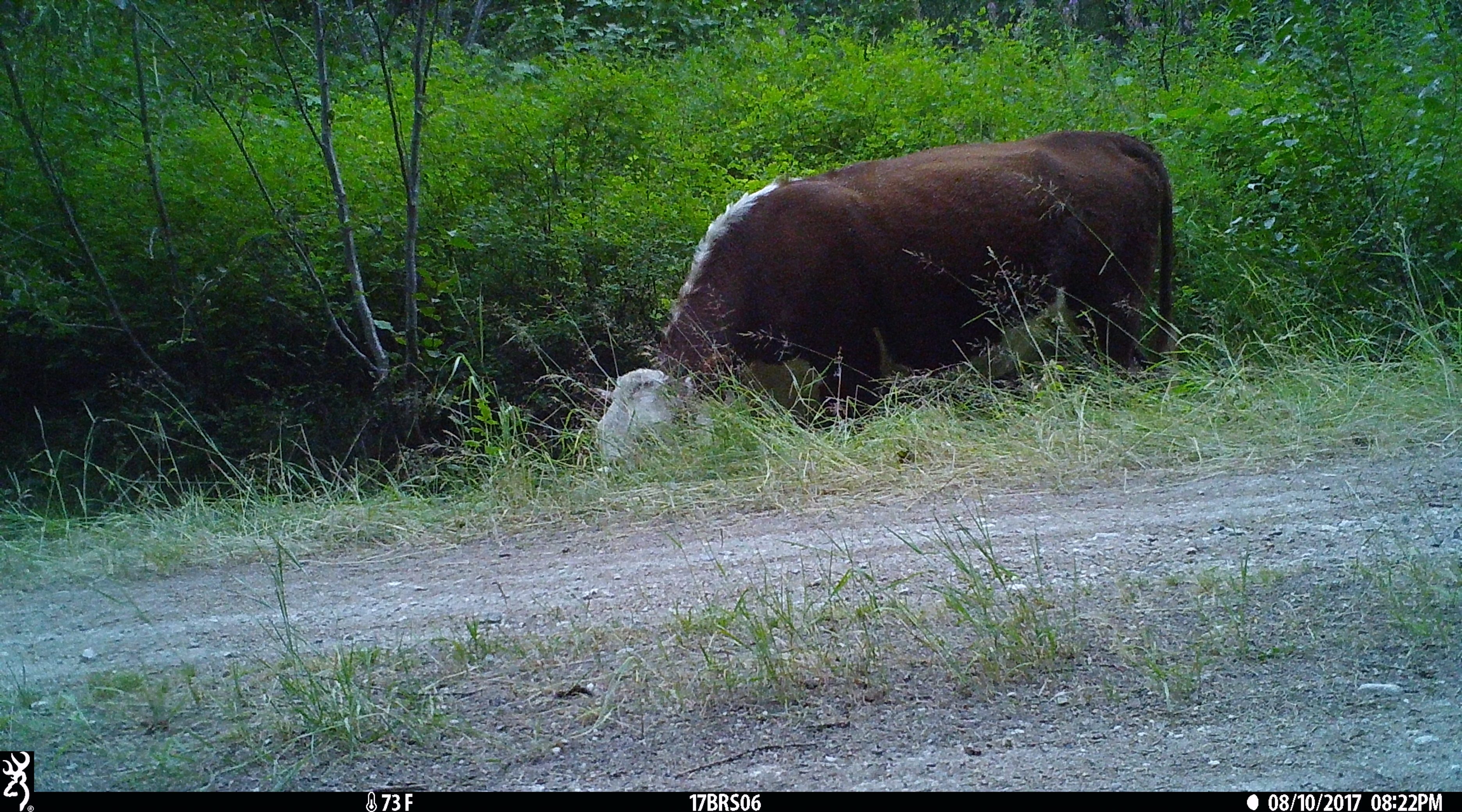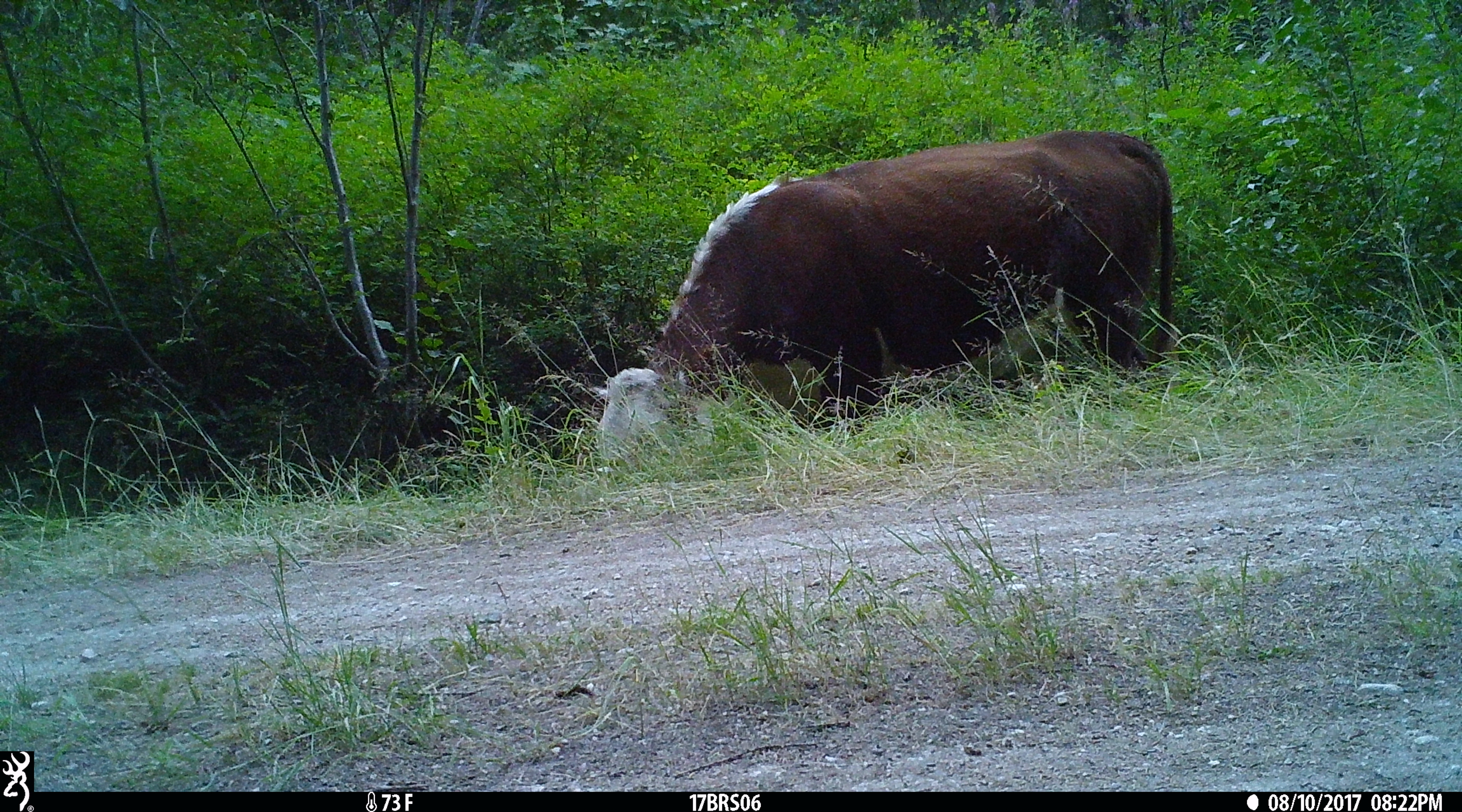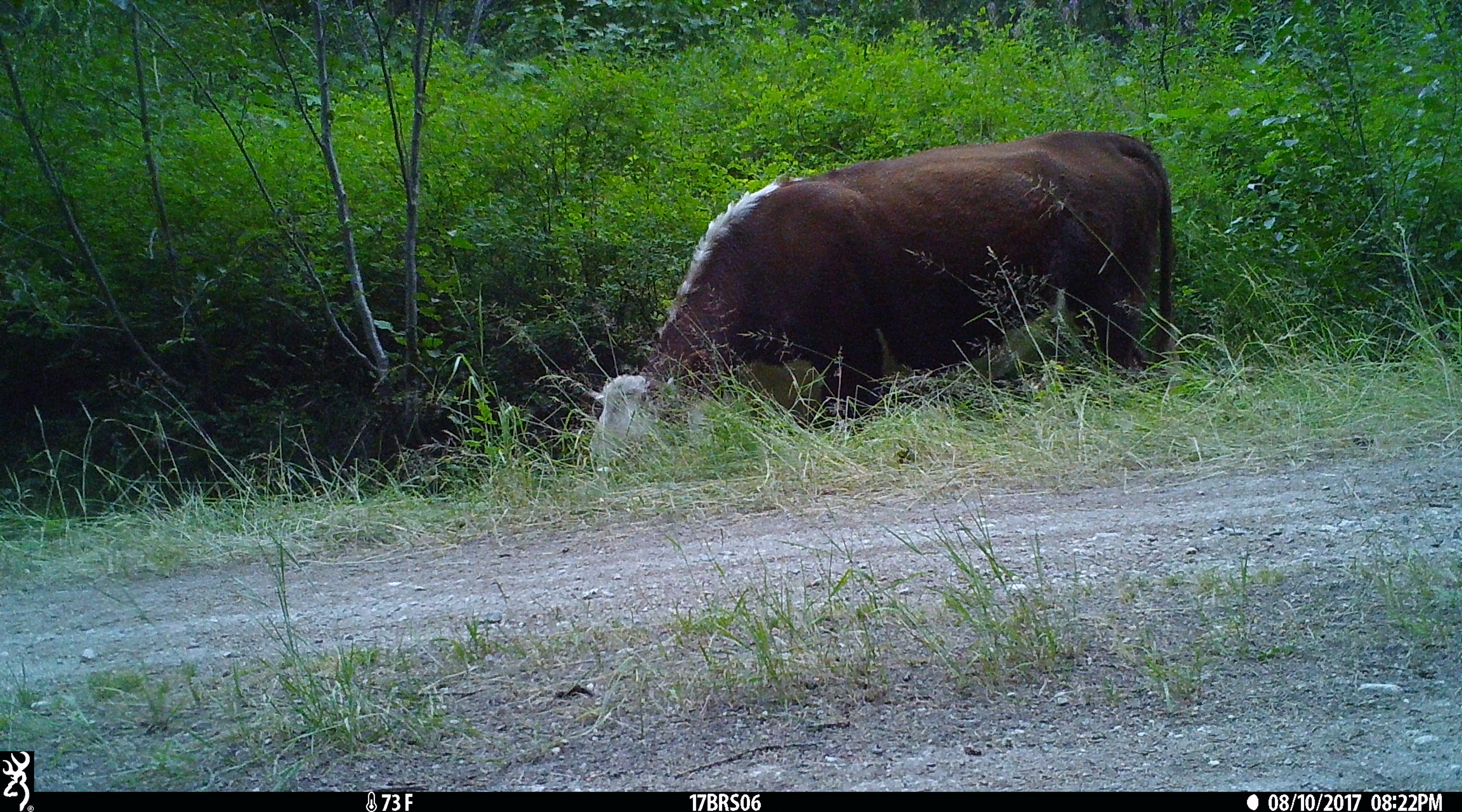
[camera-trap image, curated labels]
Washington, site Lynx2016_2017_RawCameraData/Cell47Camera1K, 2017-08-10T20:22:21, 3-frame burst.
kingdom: Animalia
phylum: Chordata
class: Mammalia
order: Artiodactyla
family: Bovidae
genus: Bos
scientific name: Bos taurus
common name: domestic cattle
Domestic cattle (Bos taurus). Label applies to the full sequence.